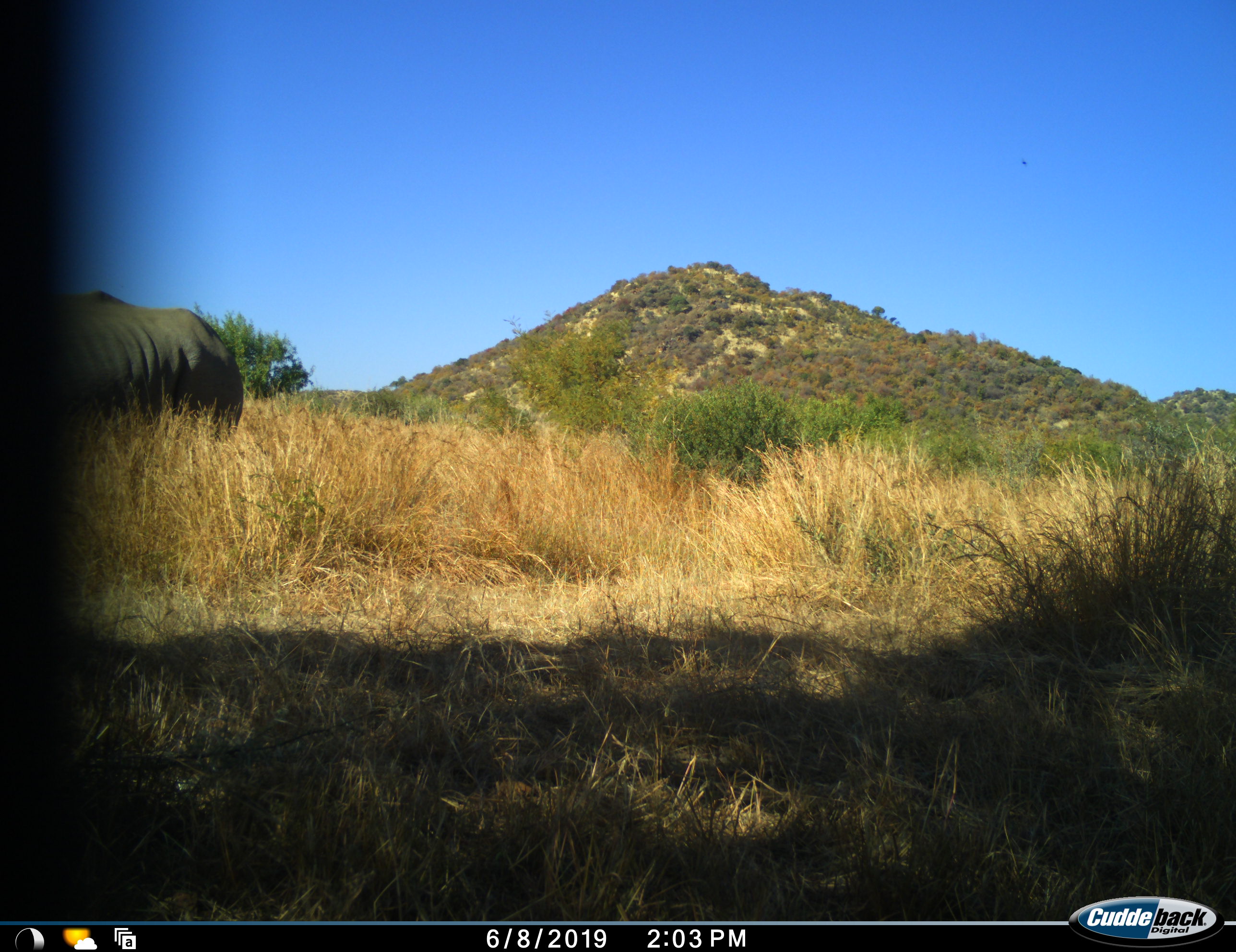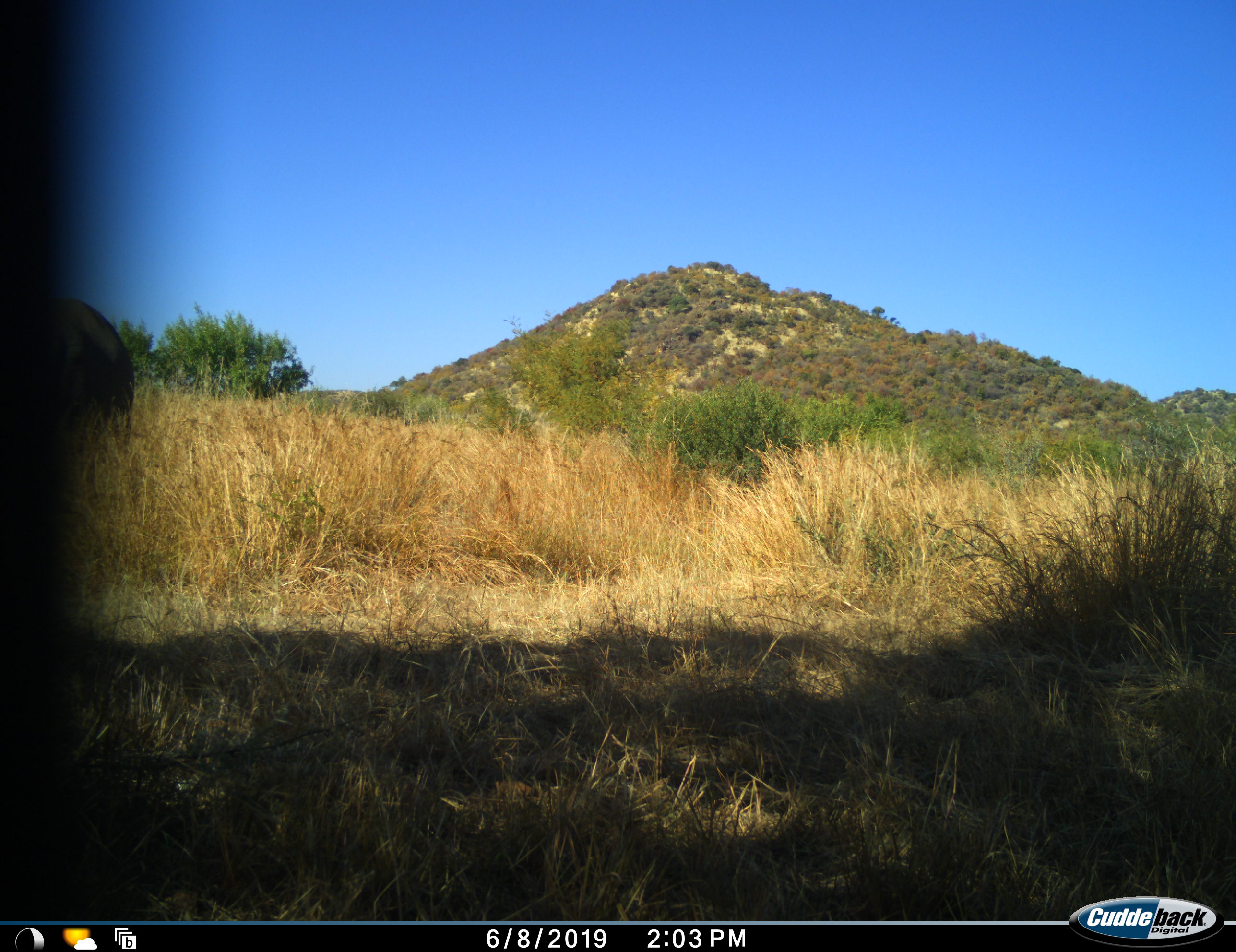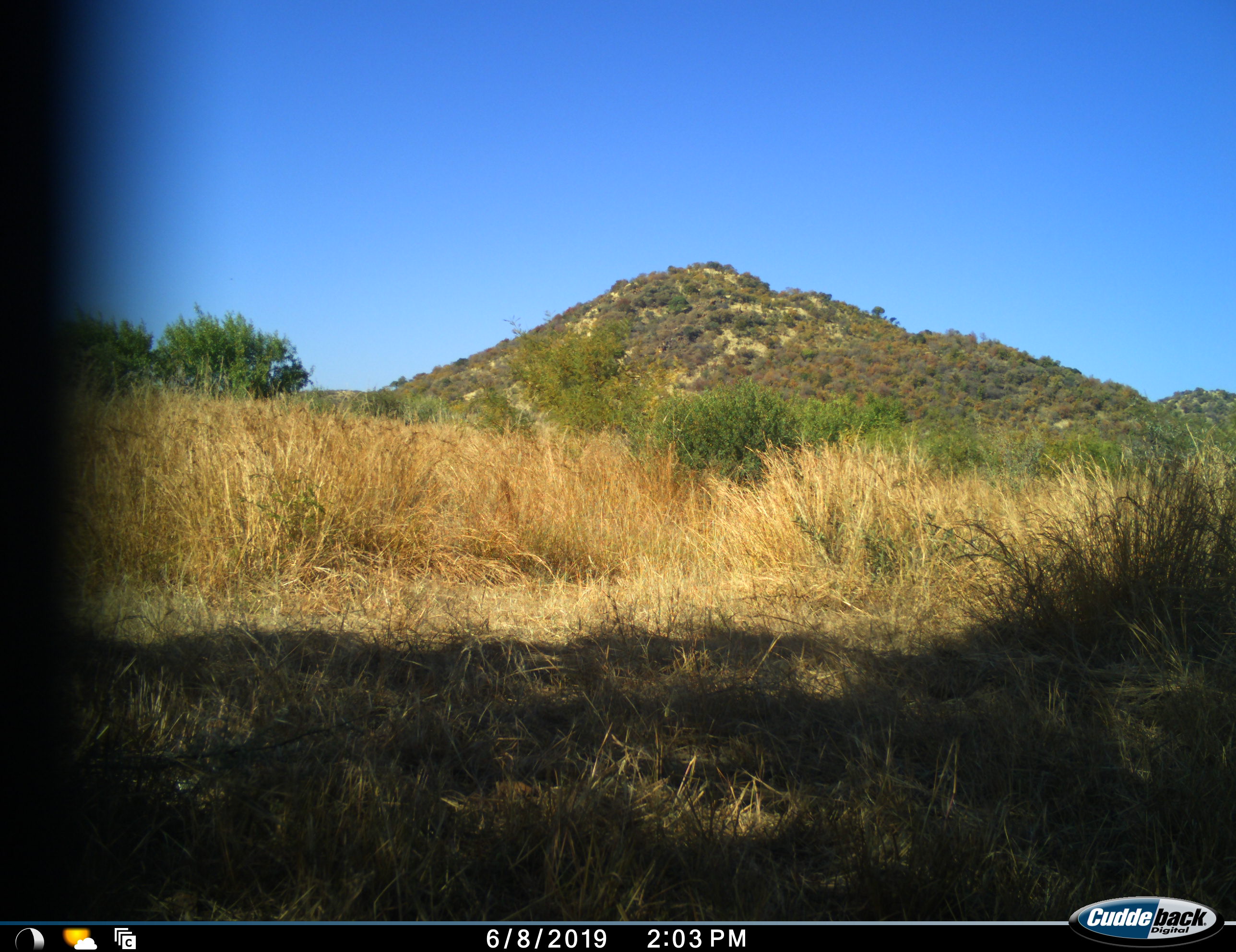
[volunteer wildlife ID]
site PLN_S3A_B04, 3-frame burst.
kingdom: Animalia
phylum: Chordata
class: Mammalia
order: Perissodactyla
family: Rhinocerotidae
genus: Diceros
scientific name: Diceros bicornis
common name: black rhinoceros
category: rhinocerosblack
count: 1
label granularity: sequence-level